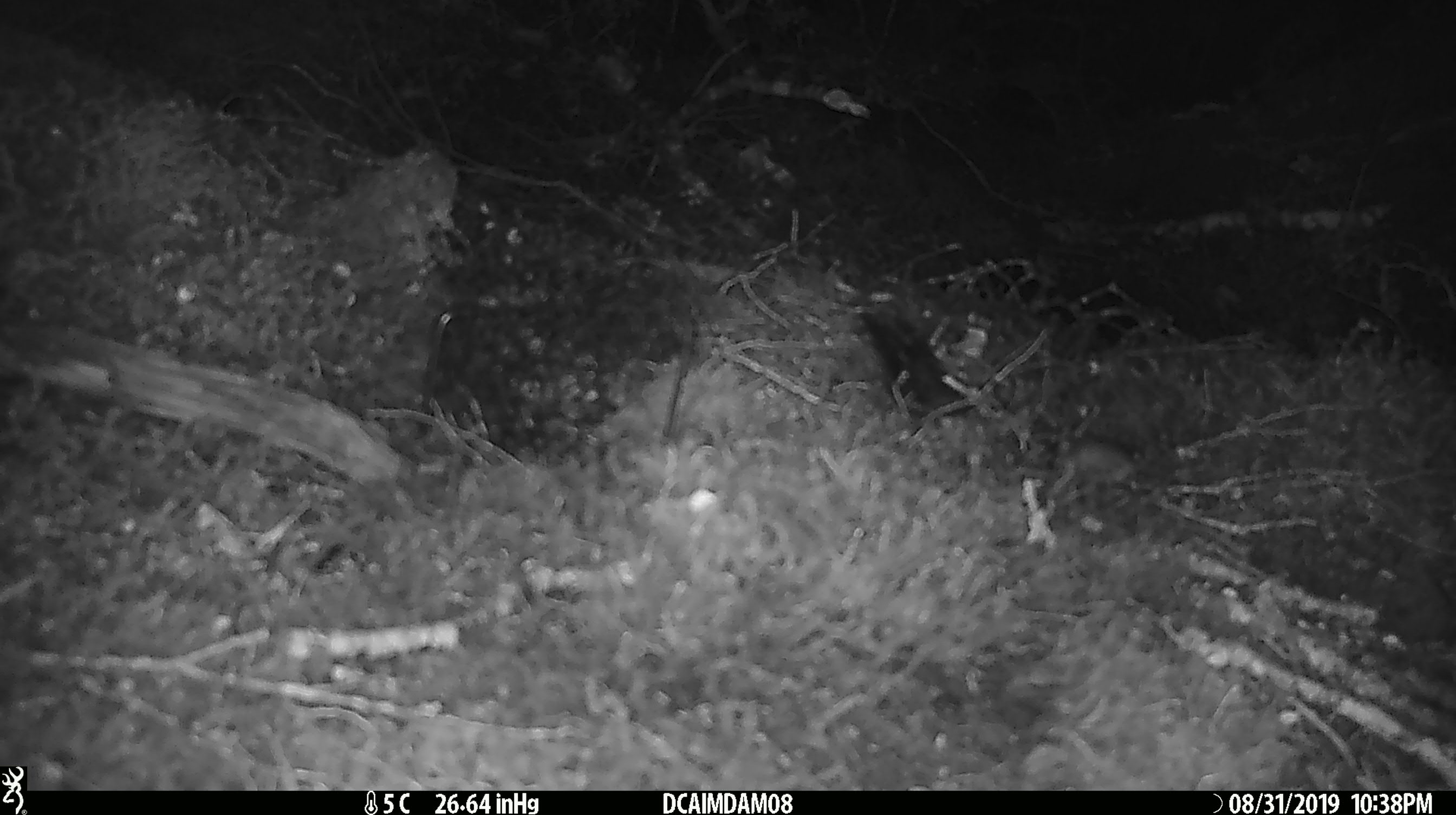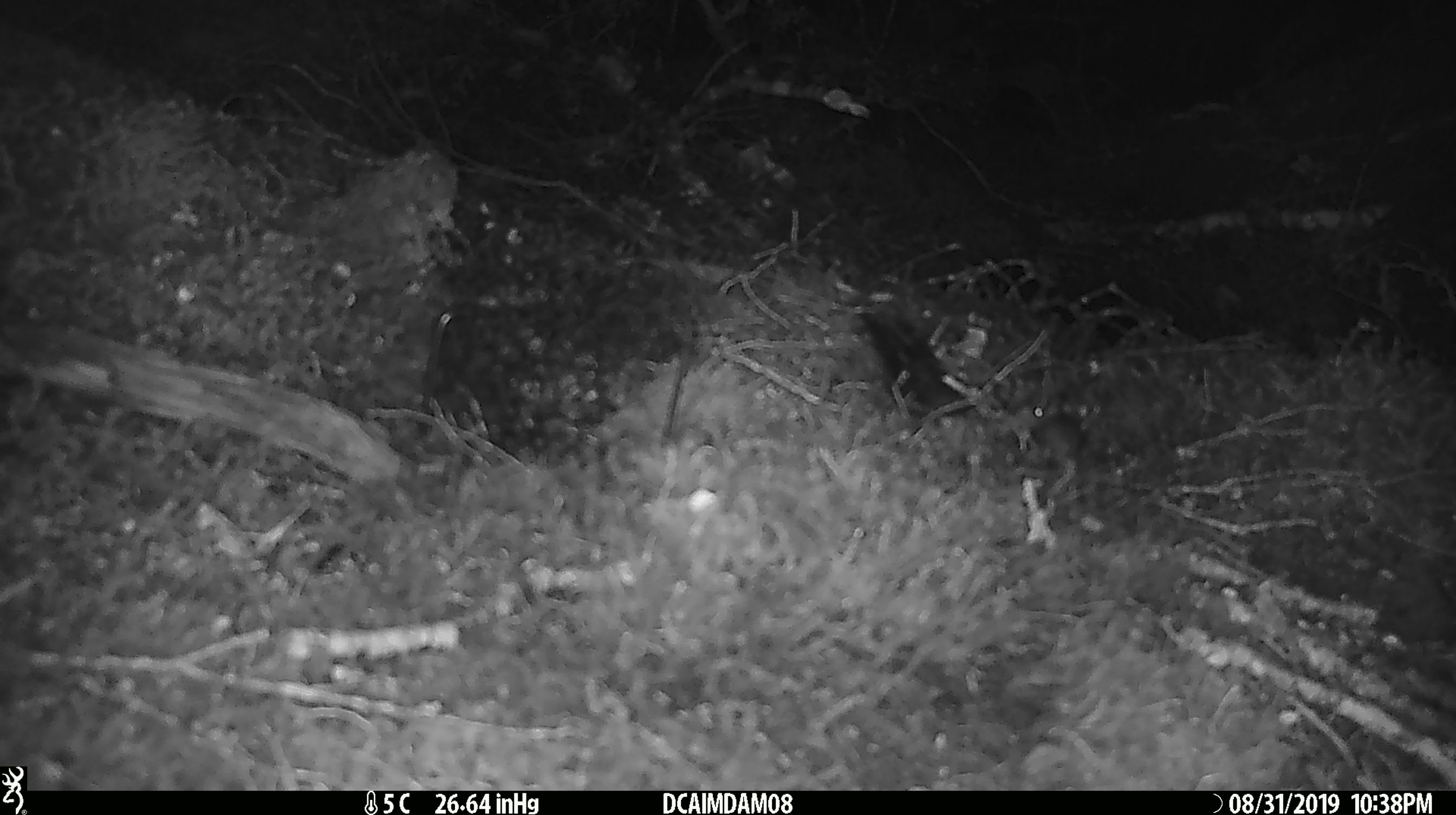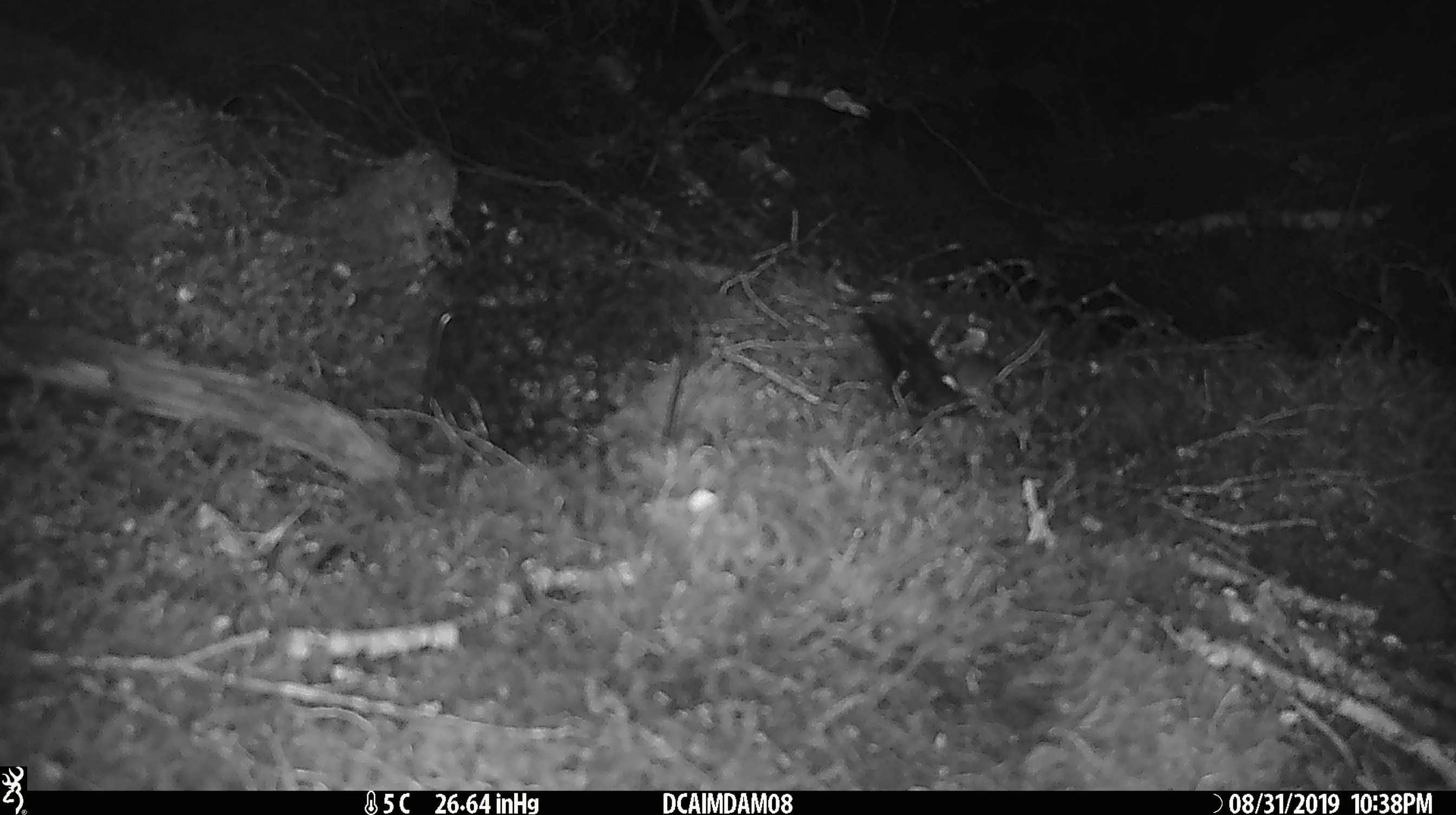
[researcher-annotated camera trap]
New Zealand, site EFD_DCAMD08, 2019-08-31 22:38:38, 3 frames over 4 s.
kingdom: Animalia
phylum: Chordata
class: Mammalia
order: Rodentia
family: Muridae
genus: Mus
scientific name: Mus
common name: mouse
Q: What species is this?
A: Mouse (Mus).